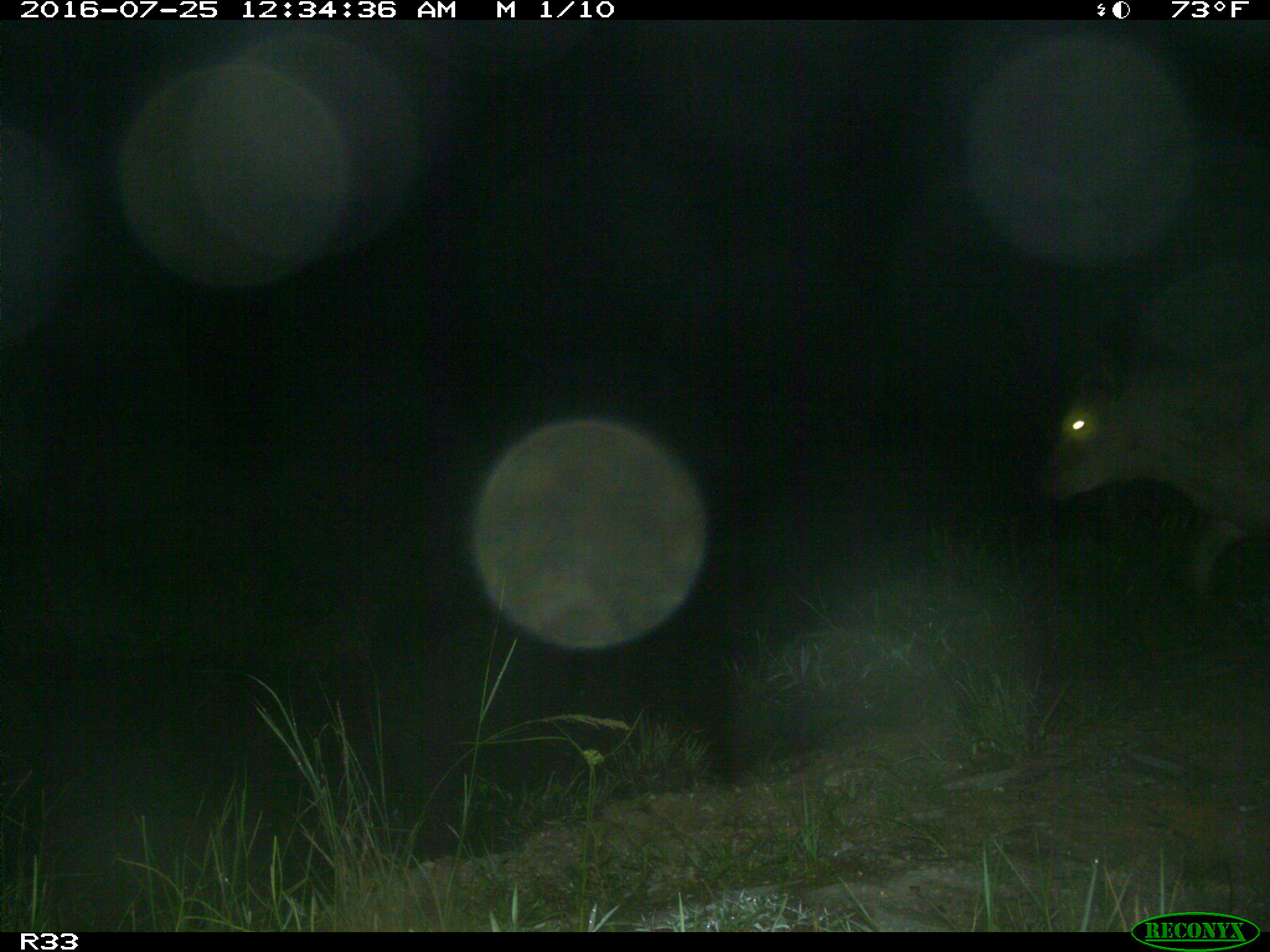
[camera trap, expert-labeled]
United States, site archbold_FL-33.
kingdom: Animalia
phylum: Chordata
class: Mammalia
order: Artiodactyla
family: Bovidae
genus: Bos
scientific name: Bos taurus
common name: domestic cow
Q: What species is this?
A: Bos taurus (domestic cow).